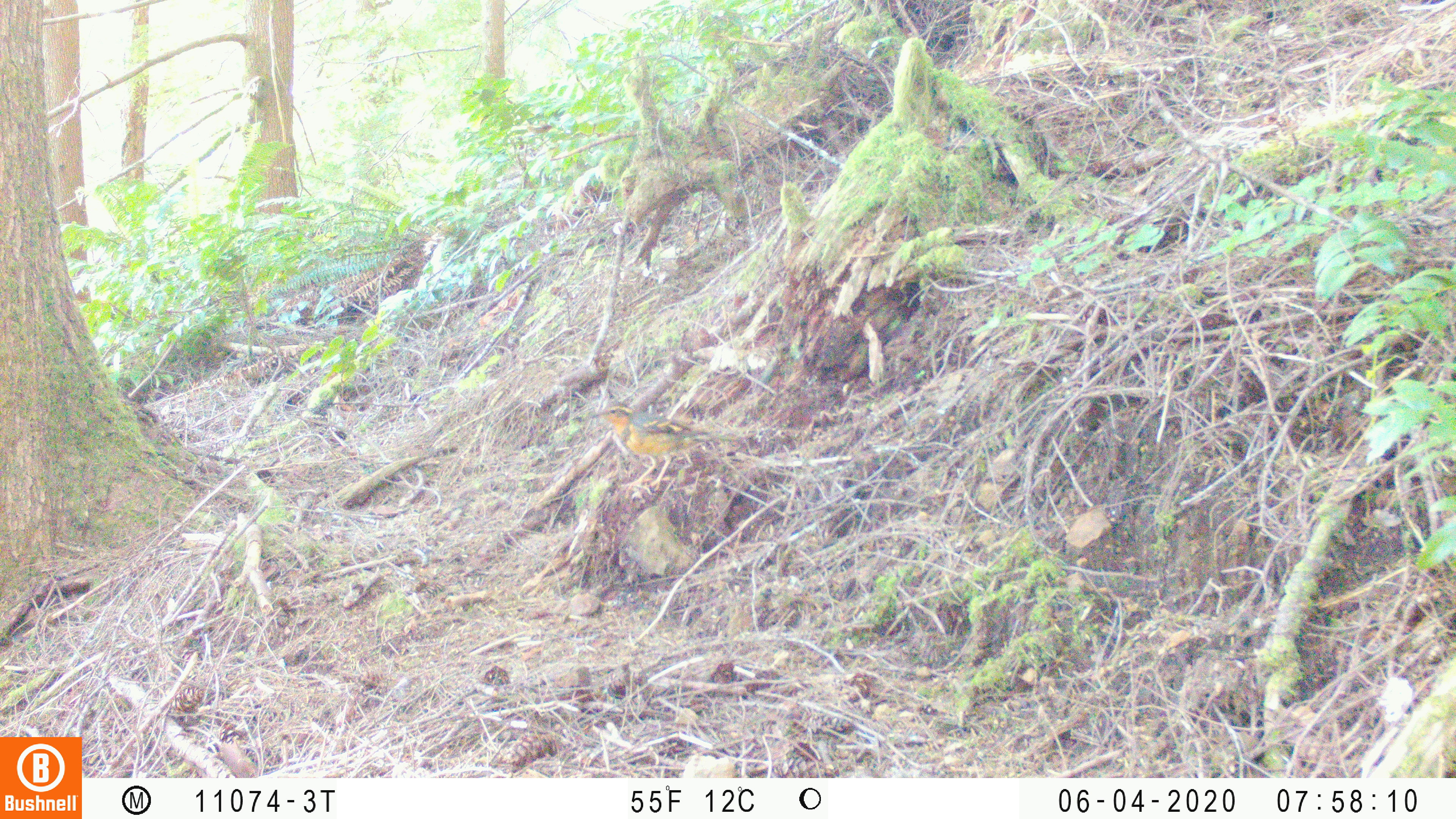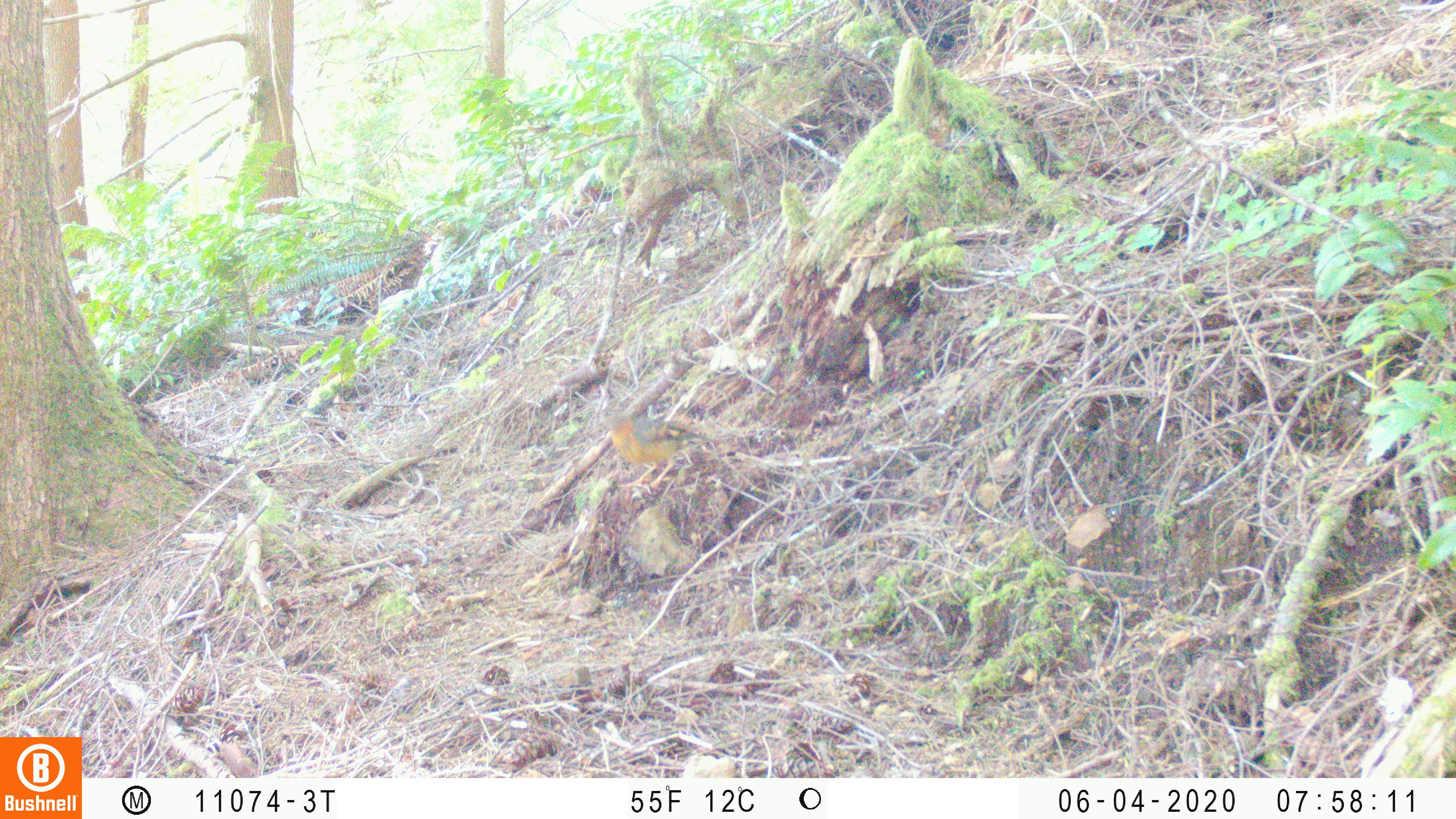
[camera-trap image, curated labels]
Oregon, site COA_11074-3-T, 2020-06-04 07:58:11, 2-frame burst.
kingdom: Animalia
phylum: Chordata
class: Aves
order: Passeriformes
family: Turdidae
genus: Ixoreus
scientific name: Ixoreus naevius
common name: varied thrush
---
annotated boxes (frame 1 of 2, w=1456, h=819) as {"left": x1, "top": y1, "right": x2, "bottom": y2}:
varied thrush: {"left": 589, "top": 404, "right": 712, "bottom": 488}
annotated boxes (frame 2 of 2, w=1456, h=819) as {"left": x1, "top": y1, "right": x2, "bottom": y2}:
varied thrush: {"left": 597, "top": 407, "right": 712, "bottom": 488}